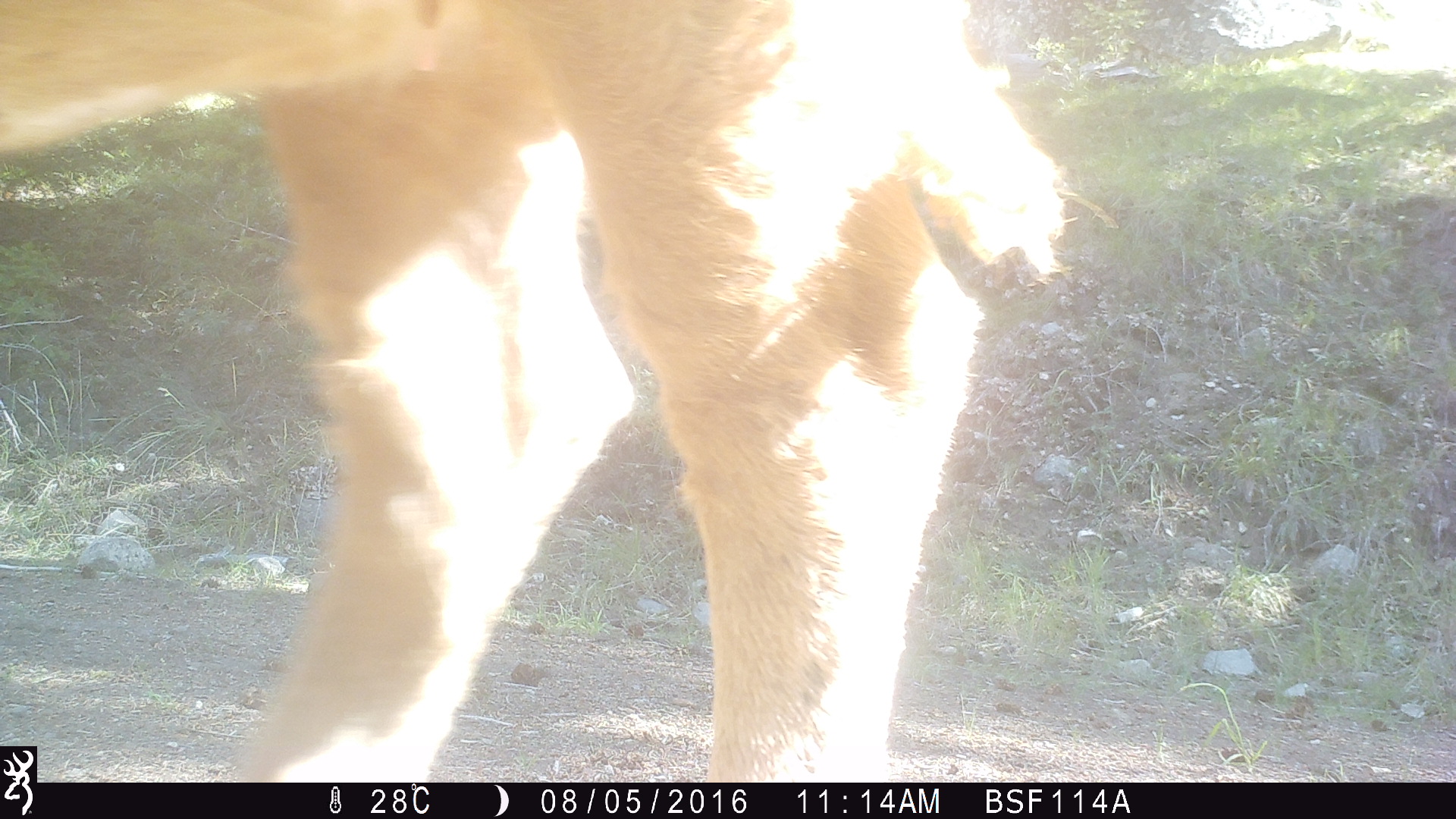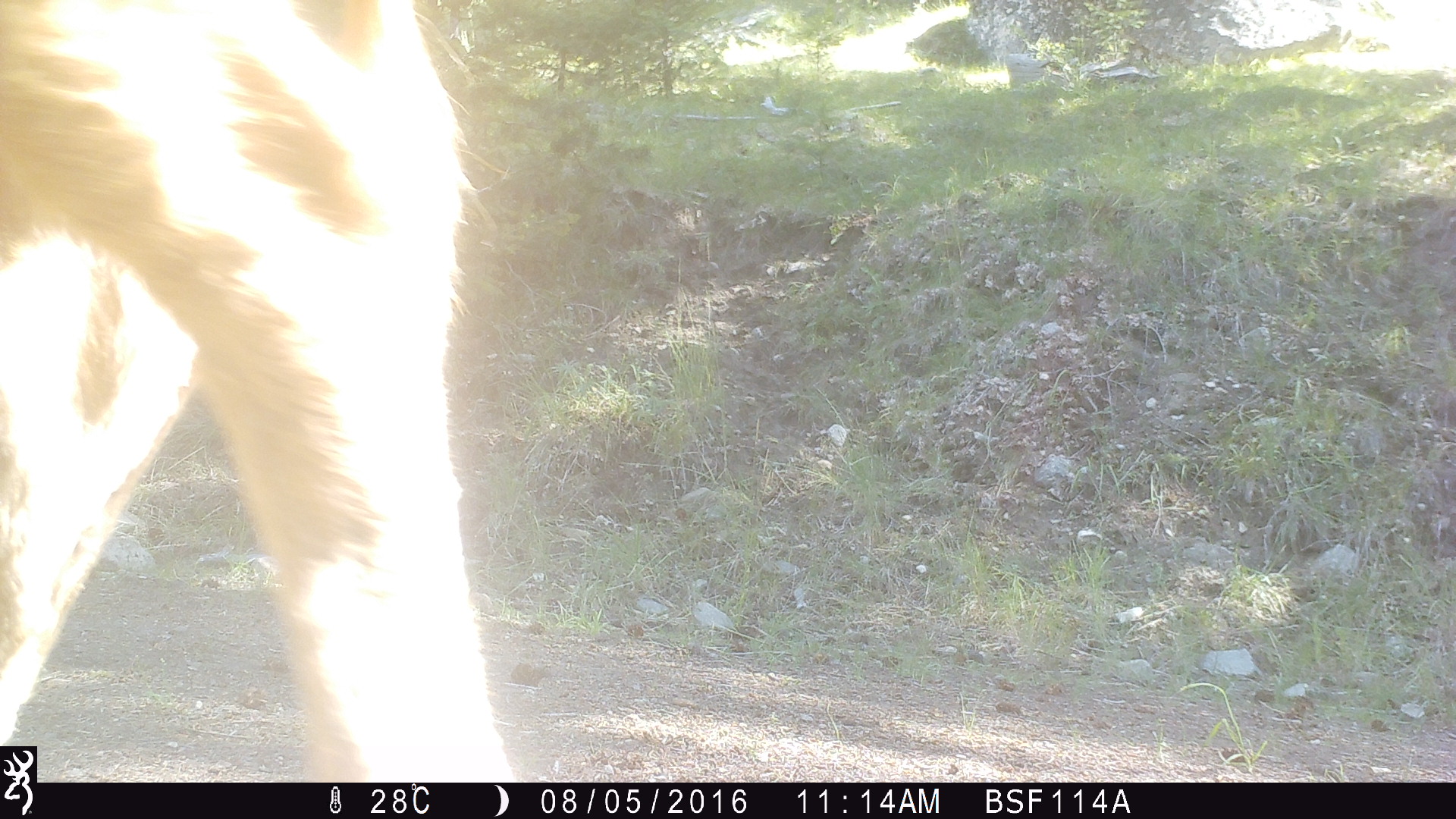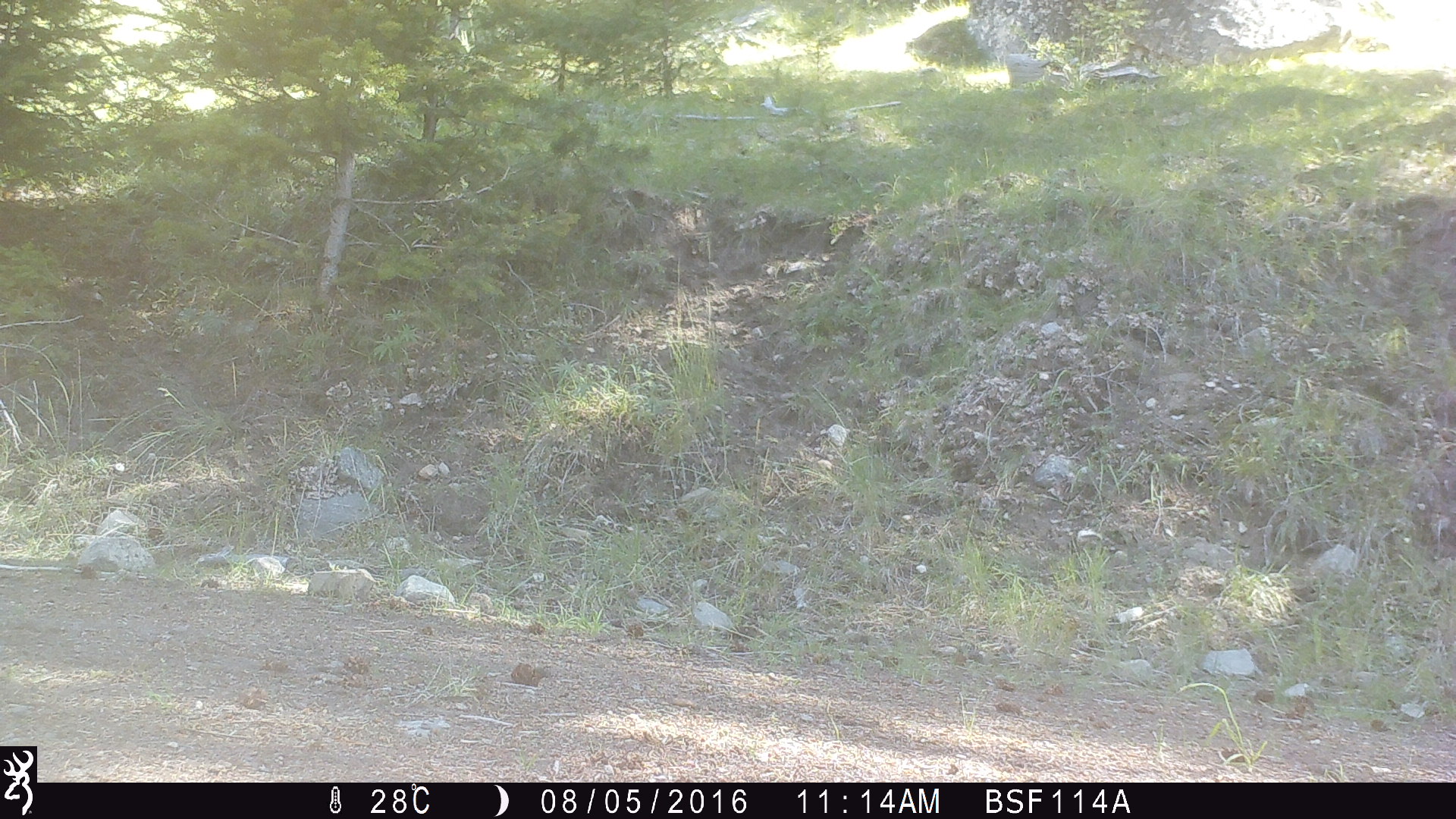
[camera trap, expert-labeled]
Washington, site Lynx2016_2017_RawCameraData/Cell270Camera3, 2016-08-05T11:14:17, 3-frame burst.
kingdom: Animalia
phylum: Chordata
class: Mammalia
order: Artiodactyla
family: Bovidae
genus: Bos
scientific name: Bos taurus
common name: domestic cattle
Domestic cattle (Bos taurus). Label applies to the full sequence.